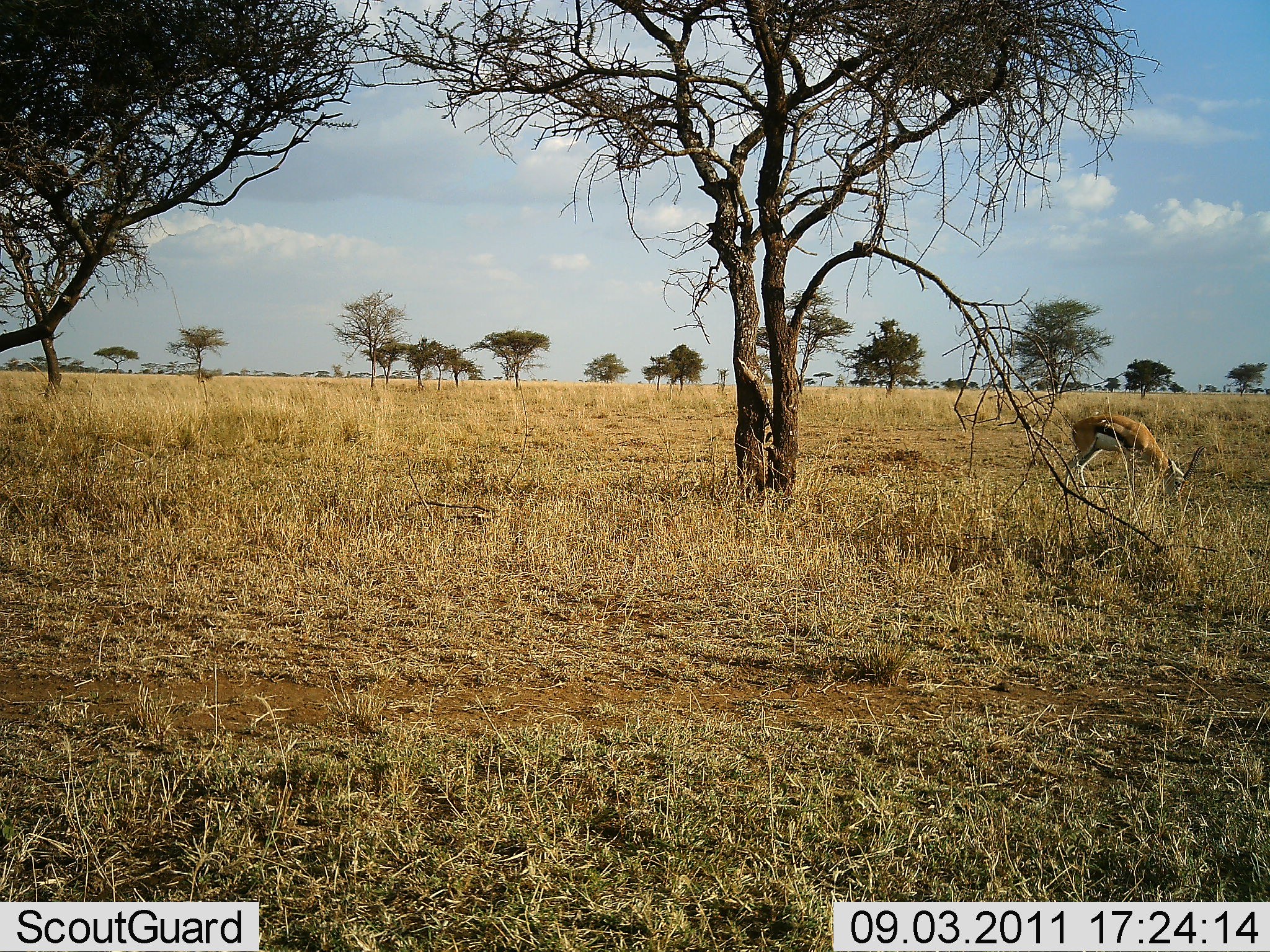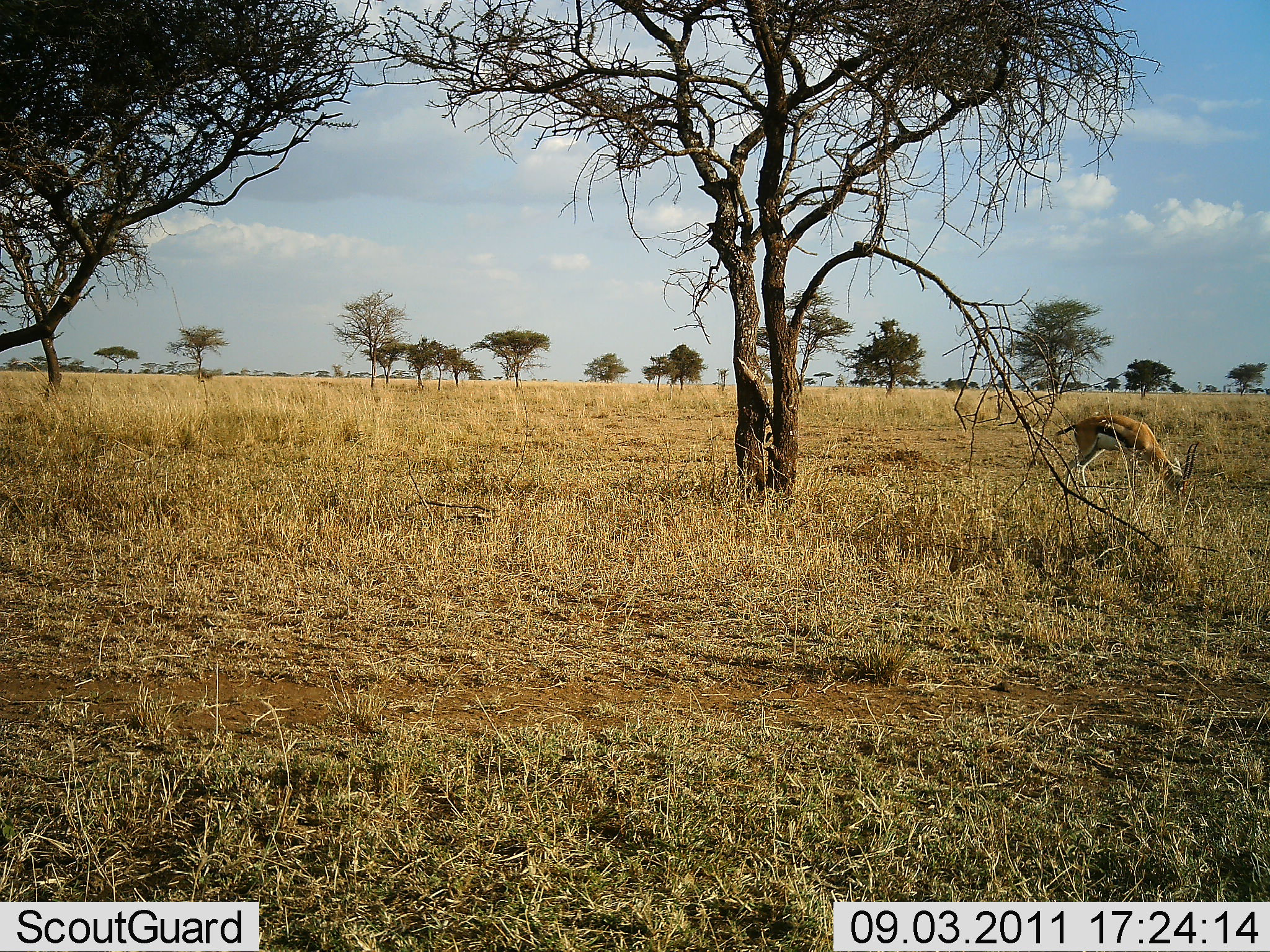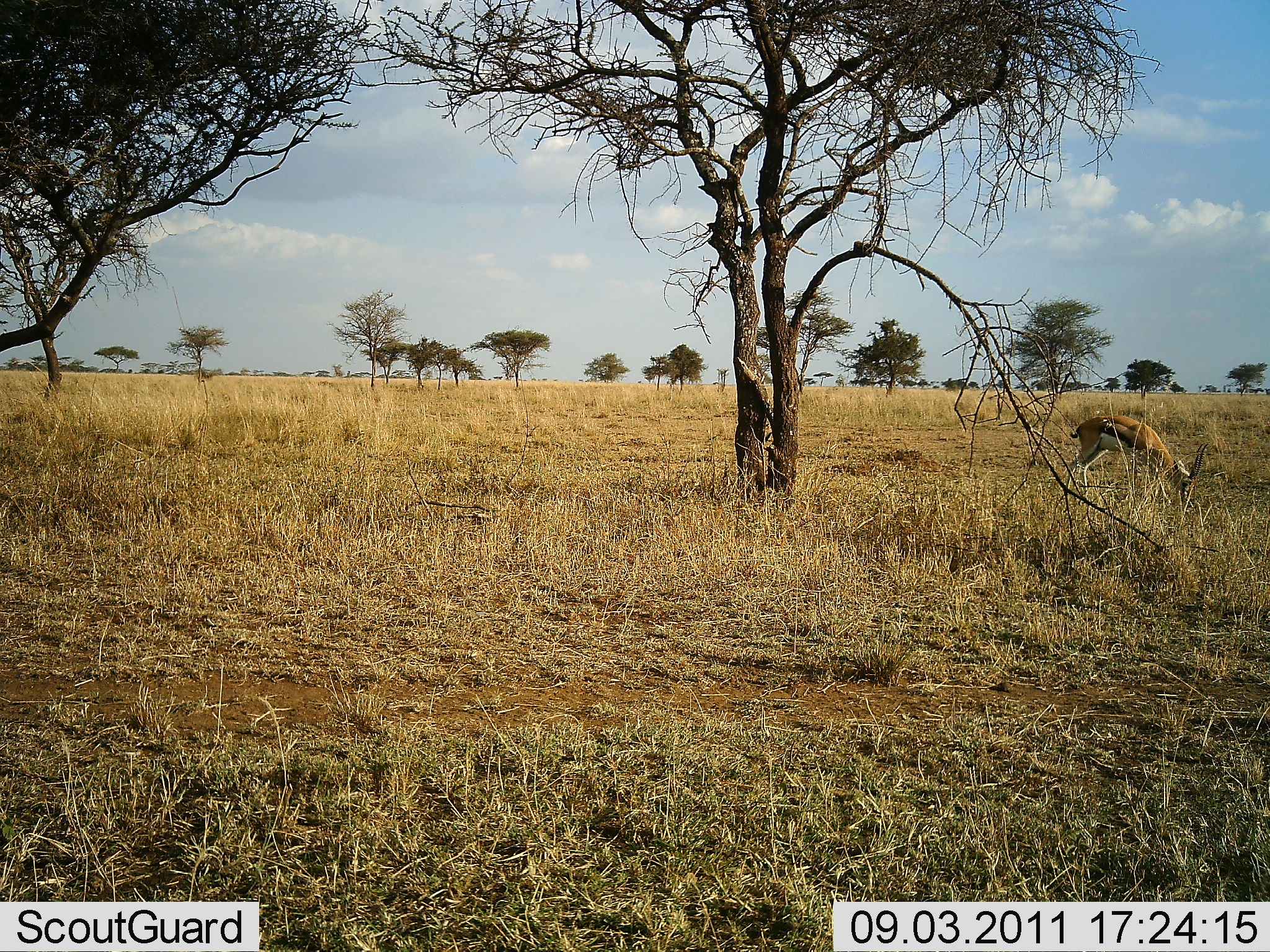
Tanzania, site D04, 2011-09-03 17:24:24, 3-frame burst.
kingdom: Animalia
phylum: Chordata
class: Mammalia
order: Artiodactyla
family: Bovidae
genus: Eudorcas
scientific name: Eudorcas thomsonii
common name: thomson's gazelle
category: gazellethomsons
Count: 1.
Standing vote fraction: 18%.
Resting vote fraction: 0%.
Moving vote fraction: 0%.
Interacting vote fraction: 0%.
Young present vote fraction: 0%.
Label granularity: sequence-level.